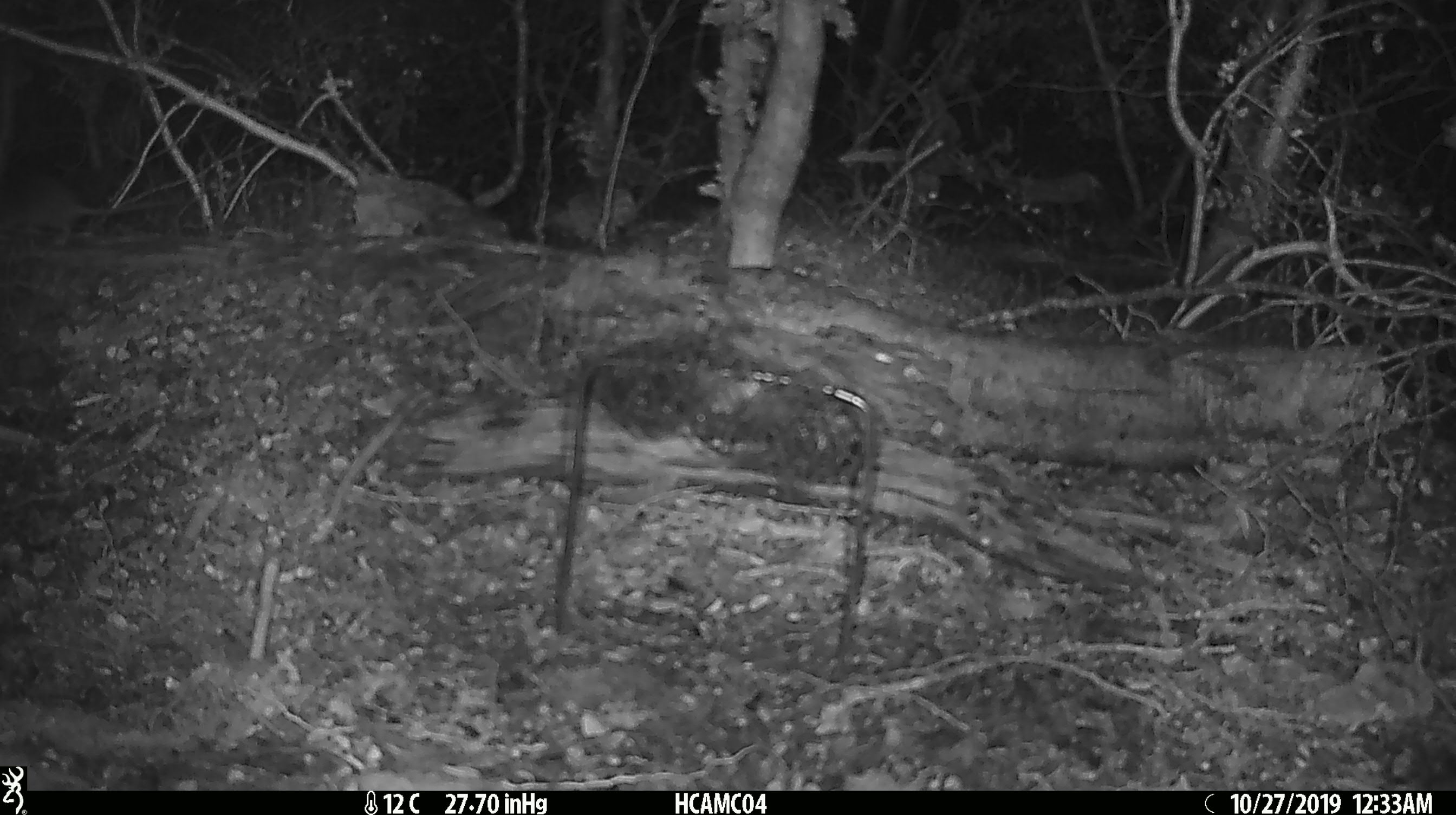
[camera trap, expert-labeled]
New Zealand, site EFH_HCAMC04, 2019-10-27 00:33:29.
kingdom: Animalia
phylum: Chordata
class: Mammalia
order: Rodentia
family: Muridae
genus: Mus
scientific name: Mus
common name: mouse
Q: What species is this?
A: Mouse (Mus).